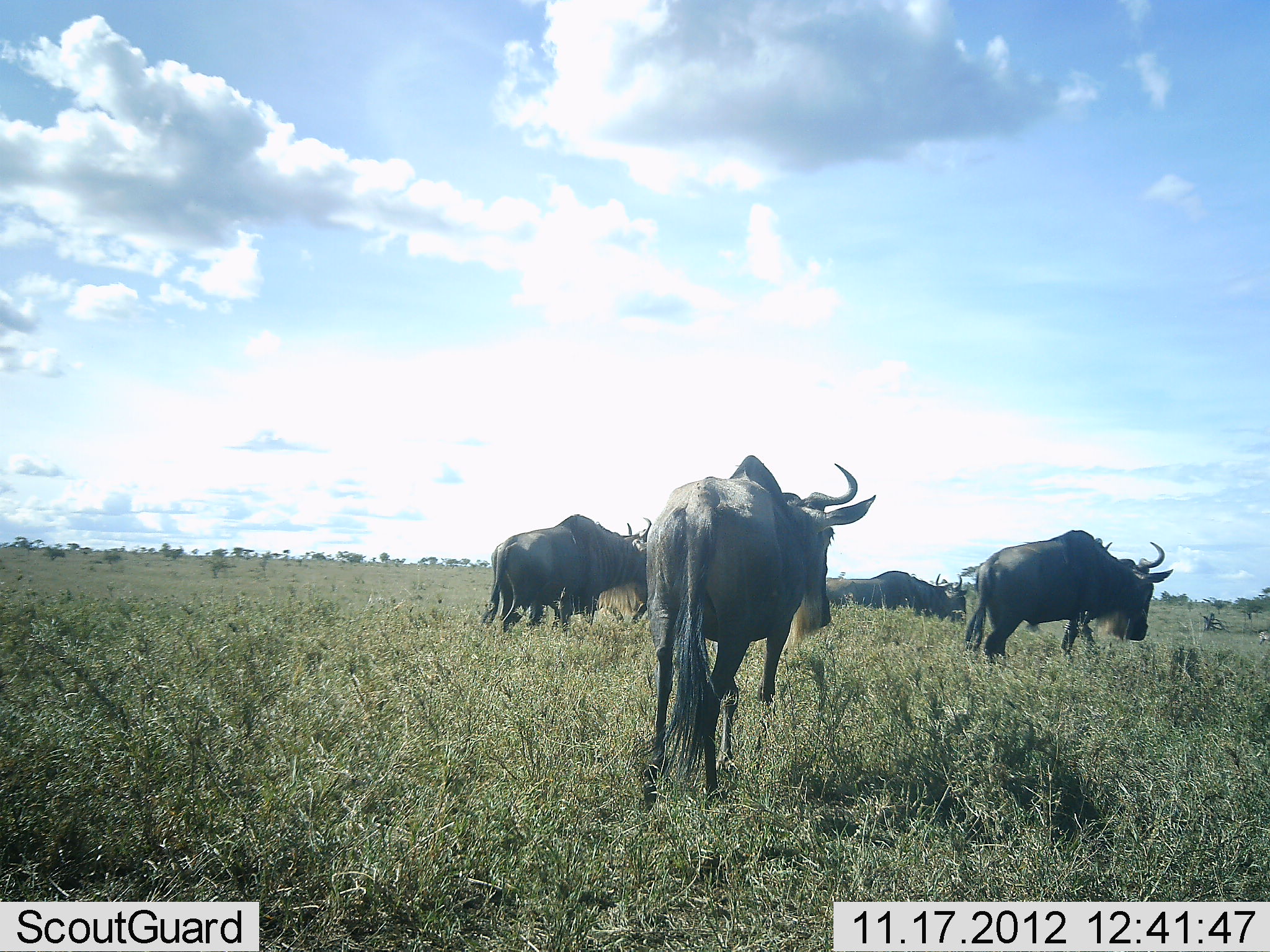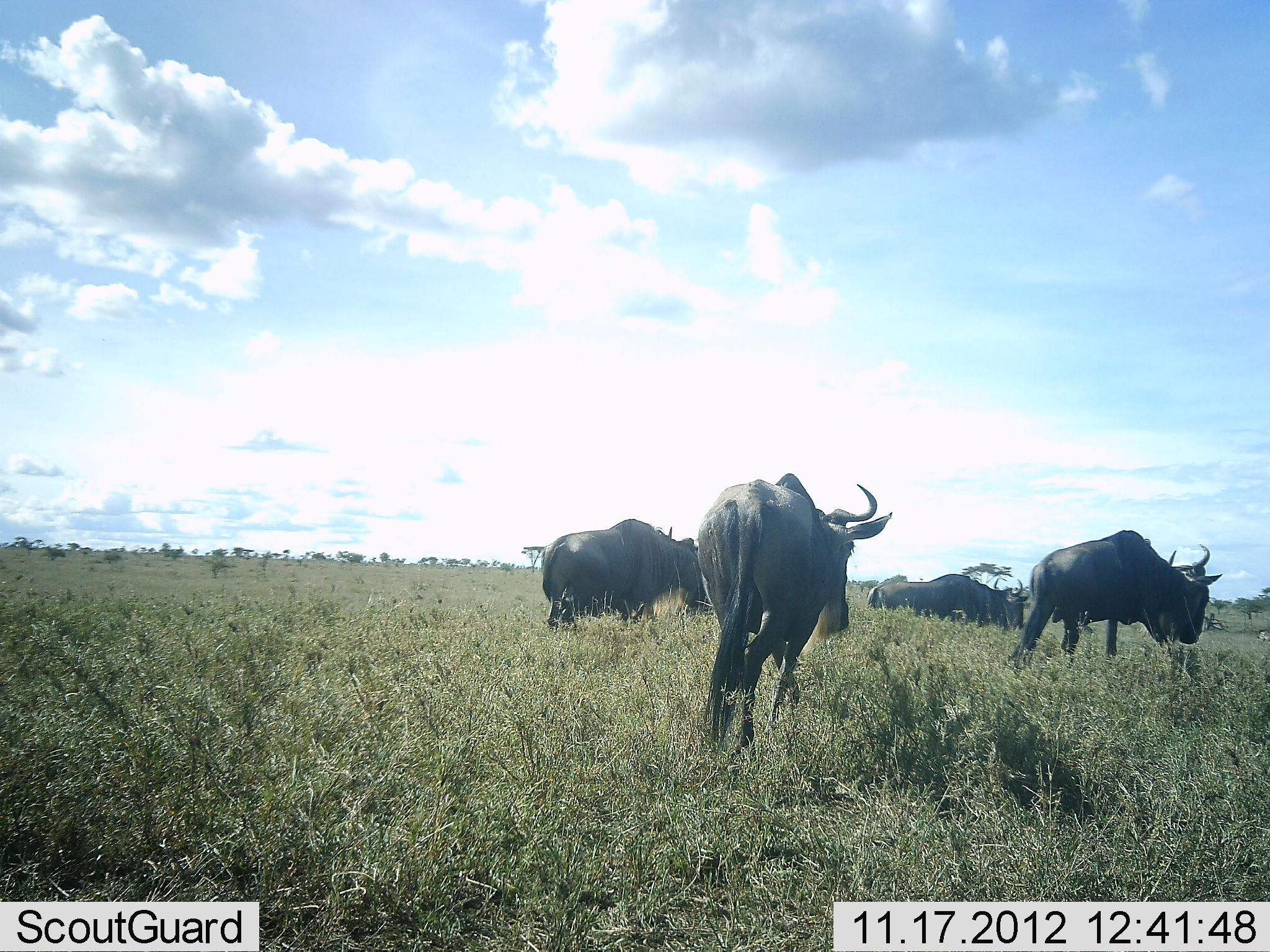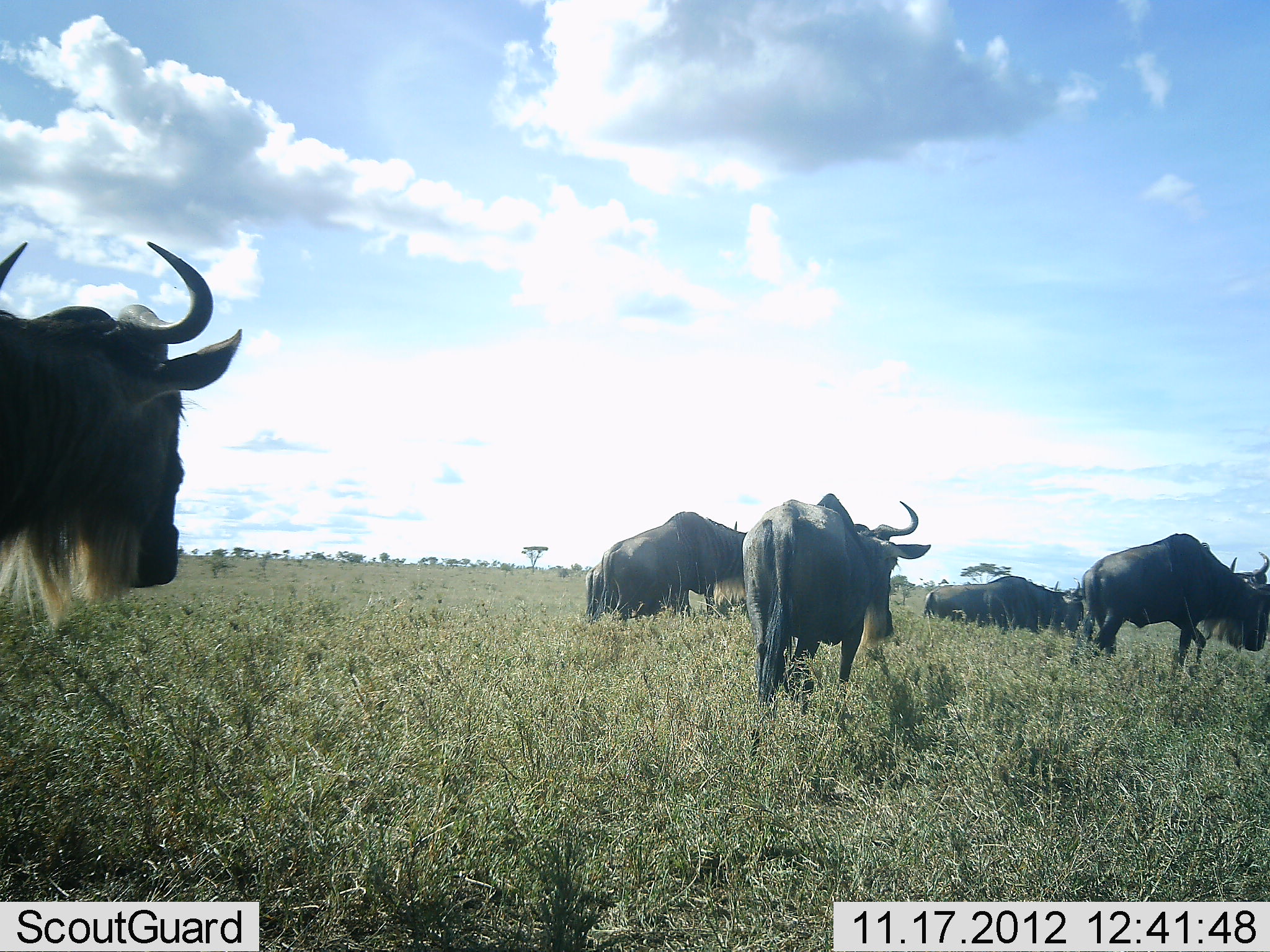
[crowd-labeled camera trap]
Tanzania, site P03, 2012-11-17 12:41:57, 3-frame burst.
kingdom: Animalia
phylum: Chordata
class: Mammalia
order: Artiodactyla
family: Bovidae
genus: Connochaetes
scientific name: Connochaetes taurinus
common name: blue wildebeest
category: wildebeest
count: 5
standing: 18%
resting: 27%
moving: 82%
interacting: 0%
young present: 0%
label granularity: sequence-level